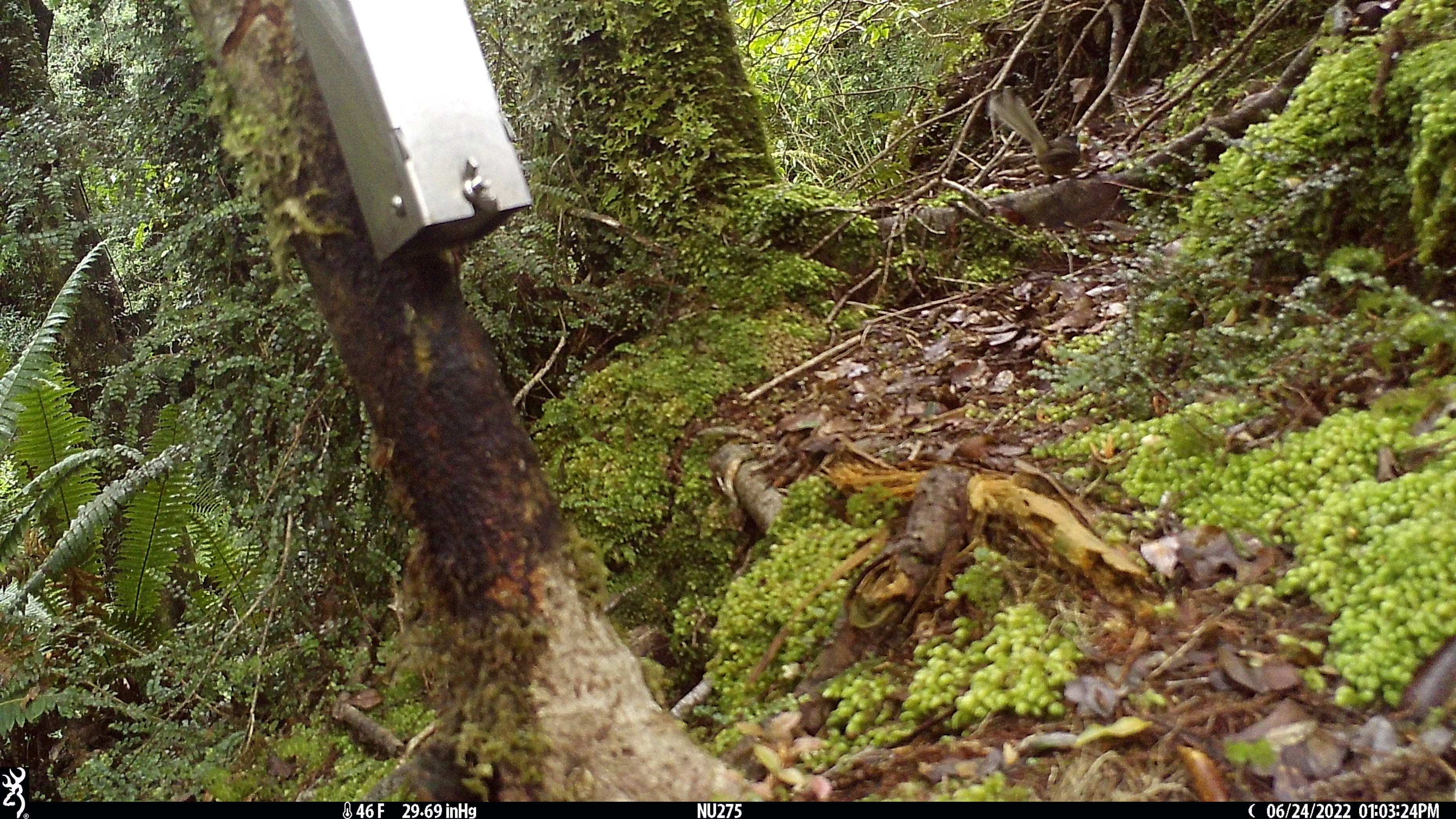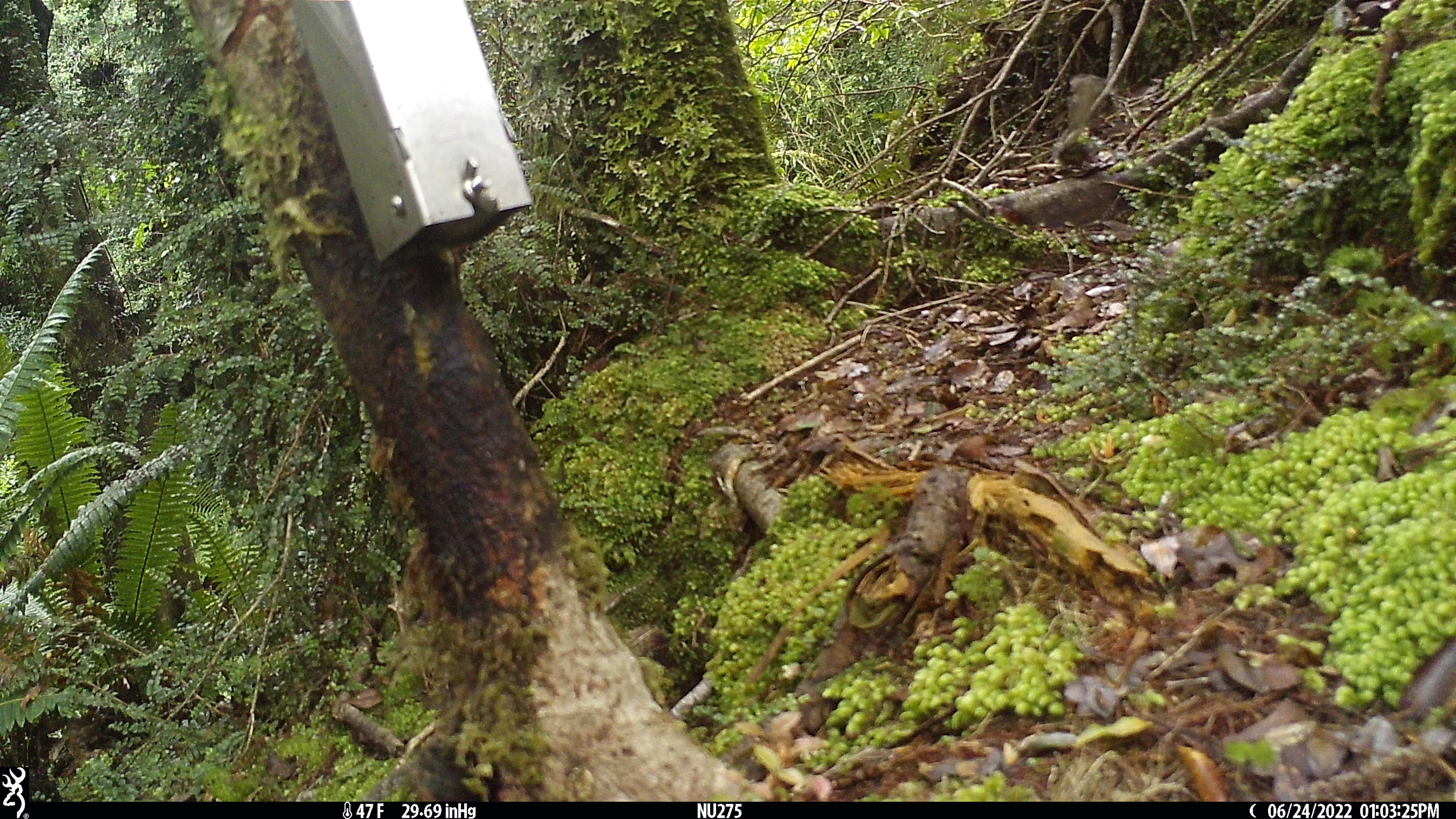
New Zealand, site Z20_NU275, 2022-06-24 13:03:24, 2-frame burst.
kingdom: Animalia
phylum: Chordata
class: Aves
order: Passeriformes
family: Rhipiduridae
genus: Rhipidura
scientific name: Rhipidura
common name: fantails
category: fantail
Fantail (fantails) (Rhipidura).